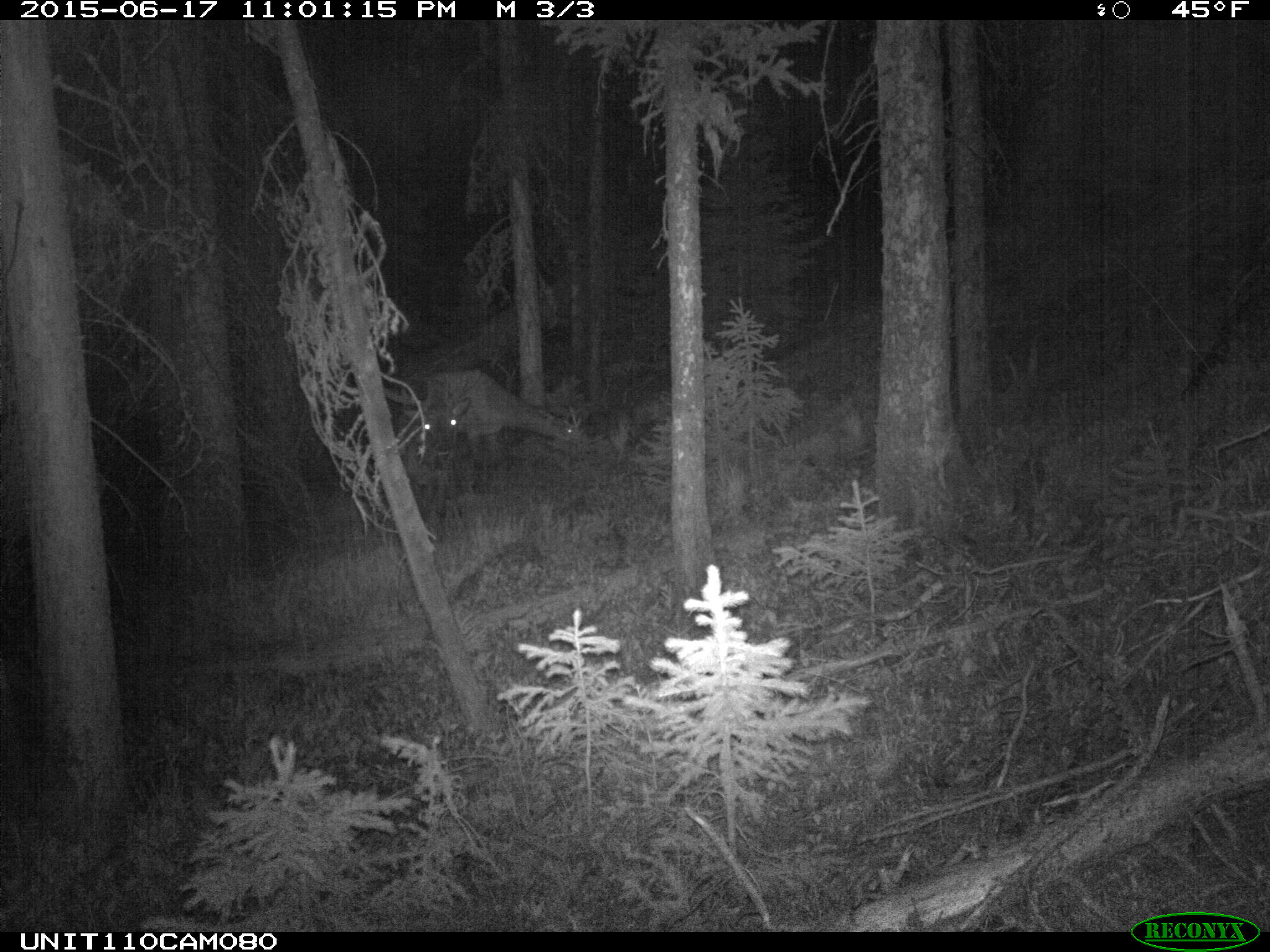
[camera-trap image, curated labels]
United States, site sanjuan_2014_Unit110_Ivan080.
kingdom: Animalia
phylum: Chordata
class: Mammalia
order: Artiodactyla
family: Cervidae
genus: Cervus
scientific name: Cervus elaphus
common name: red deer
Cervus elaphus (red deer).